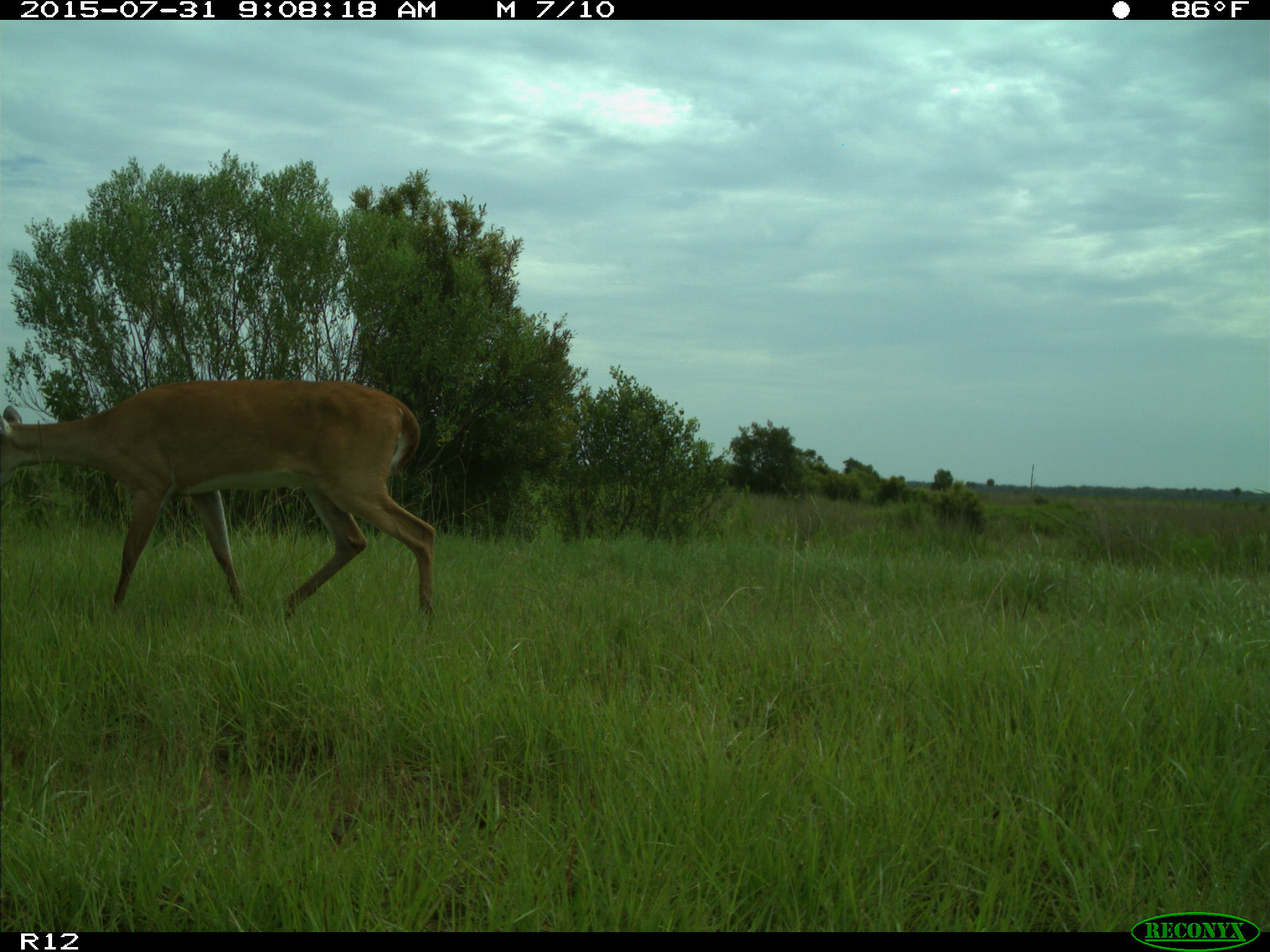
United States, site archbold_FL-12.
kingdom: Animalia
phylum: Chordata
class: Mammalia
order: Artiodactyla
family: Cervidae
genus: Odocoileus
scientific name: Odocoileus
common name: deer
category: unidentified deer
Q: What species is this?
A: Unidentified deer (deer) (Odocoileus).